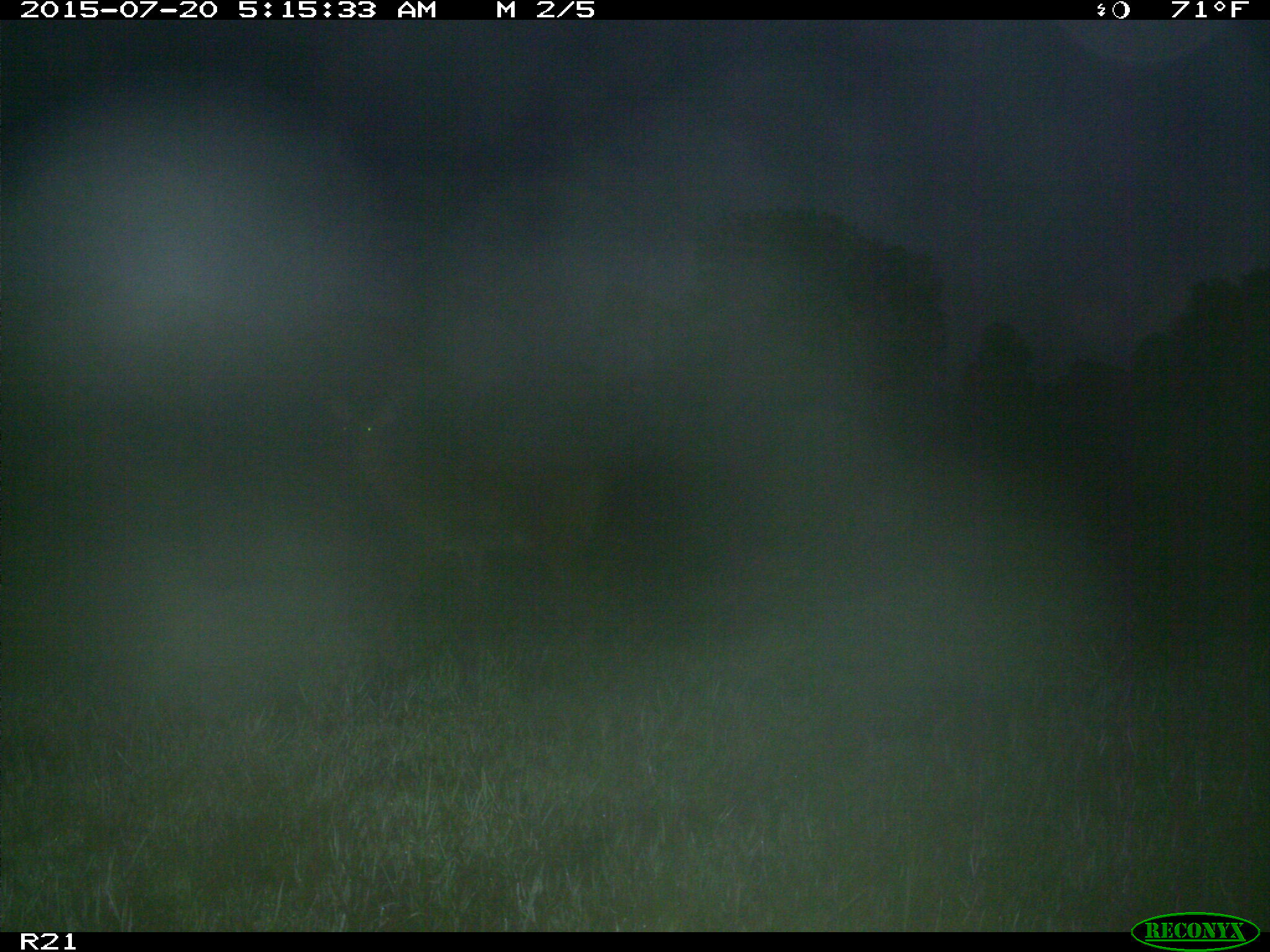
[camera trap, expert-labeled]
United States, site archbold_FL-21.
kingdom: Animalia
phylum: Chordata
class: Mammalia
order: Artiodactyla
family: Cervidae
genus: Odocoileus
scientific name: Odocoileus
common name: deer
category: unidentified deer